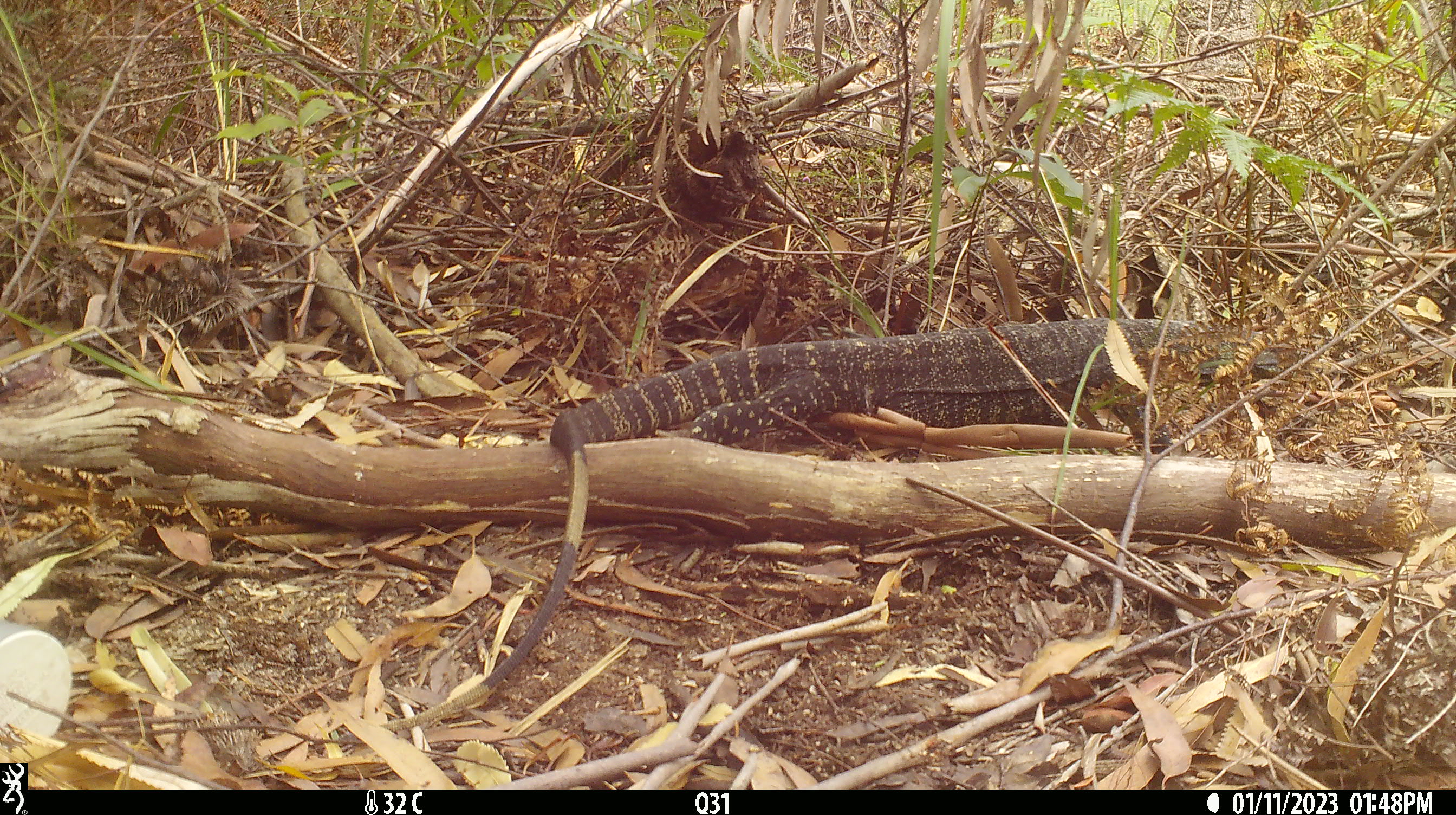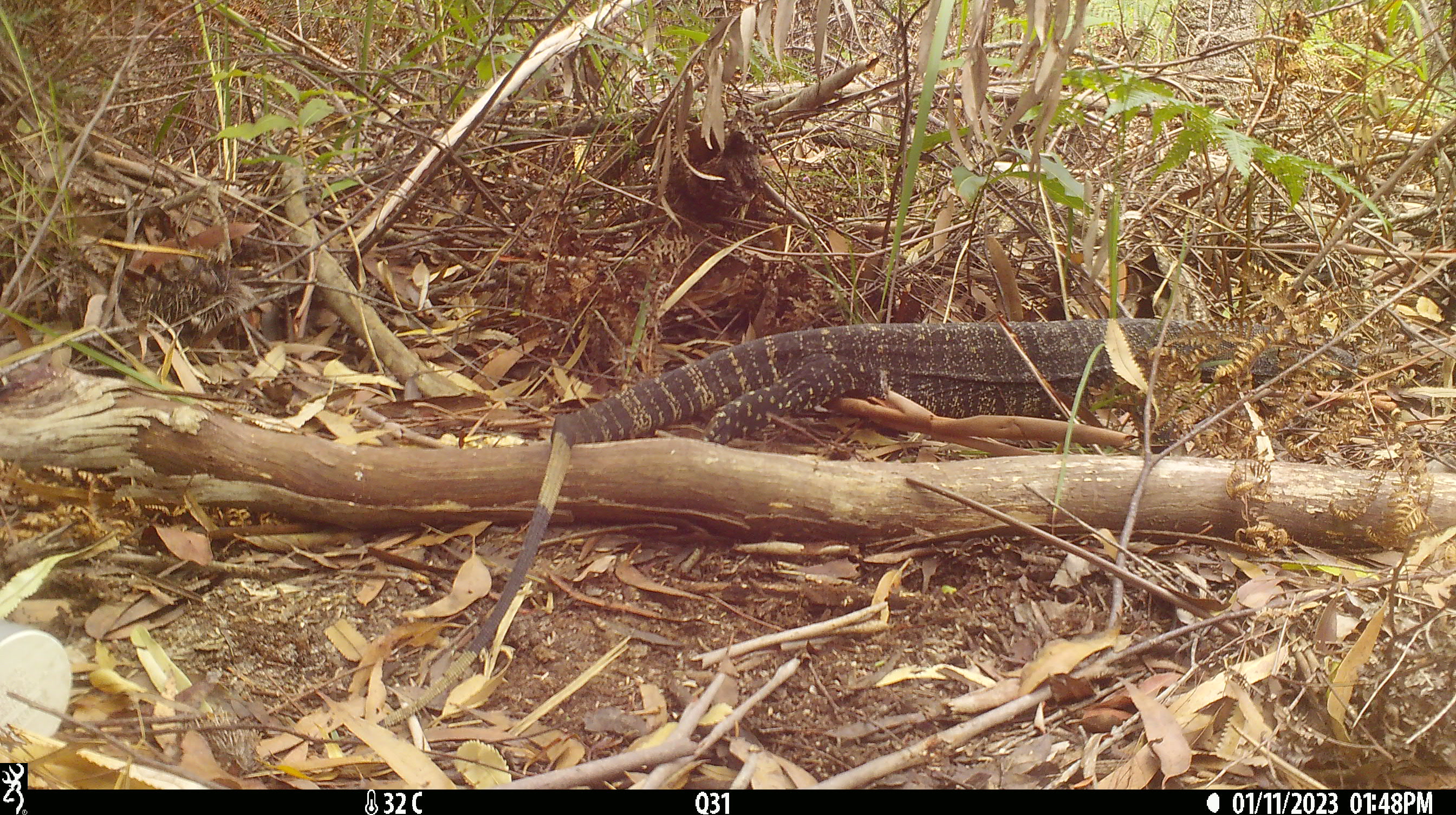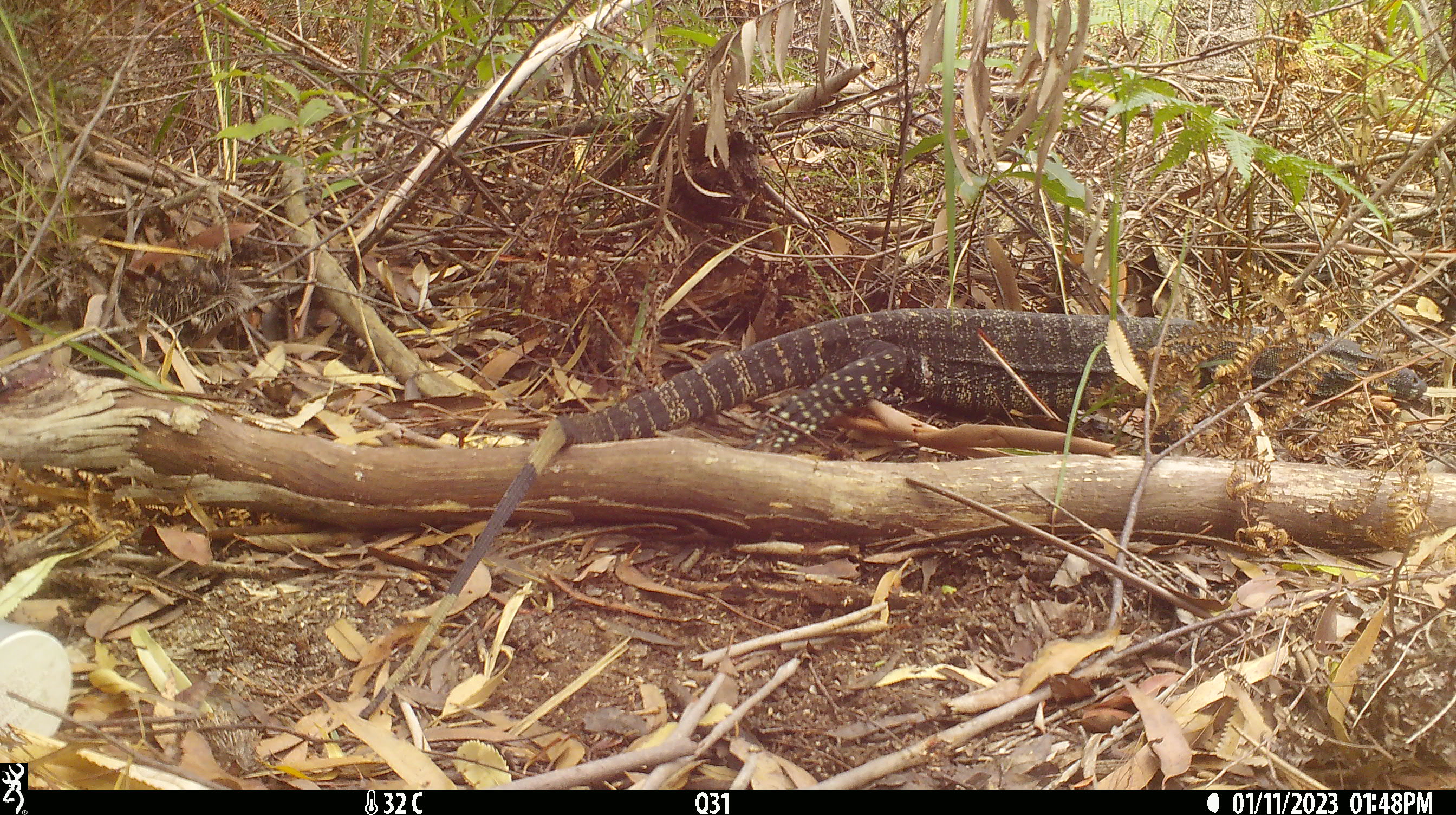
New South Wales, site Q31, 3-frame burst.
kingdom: Animalia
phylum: Chordata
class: Reptilia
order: Squamata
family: Varanidae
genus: Varanus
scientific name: Varanus varius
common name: lace monitor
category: goanna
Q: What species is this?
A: Goanna (lace monitor) (Varanus varius).